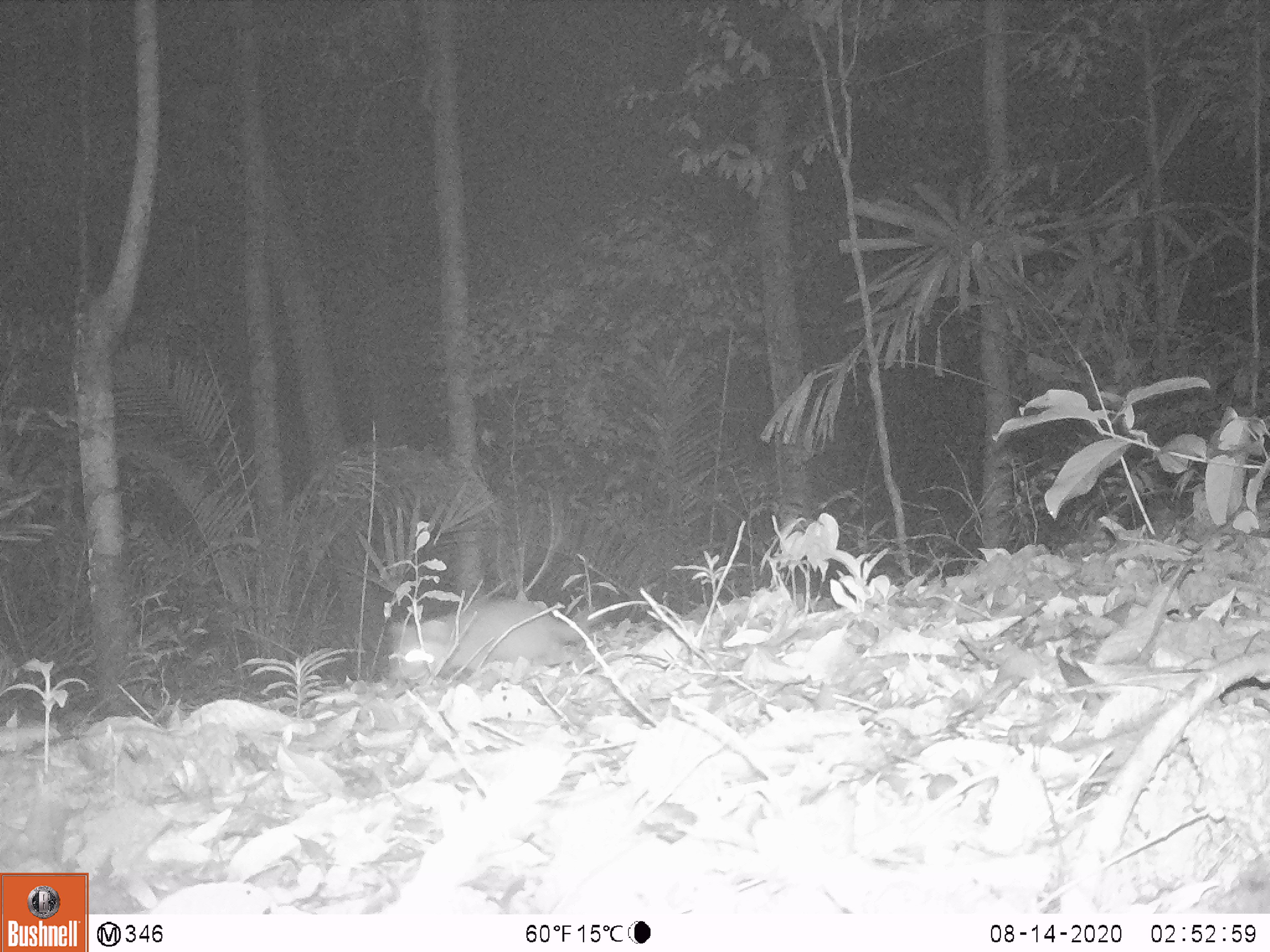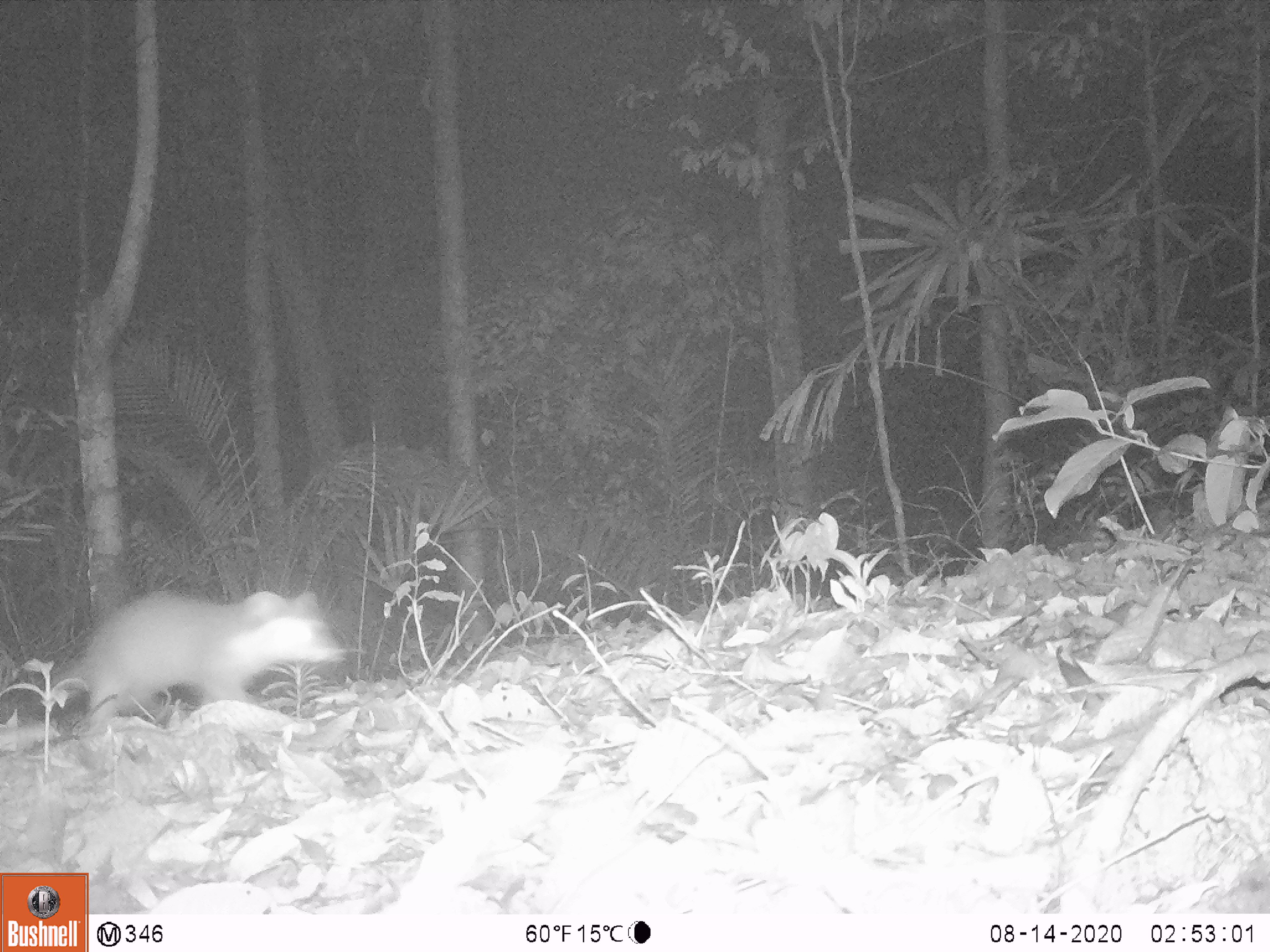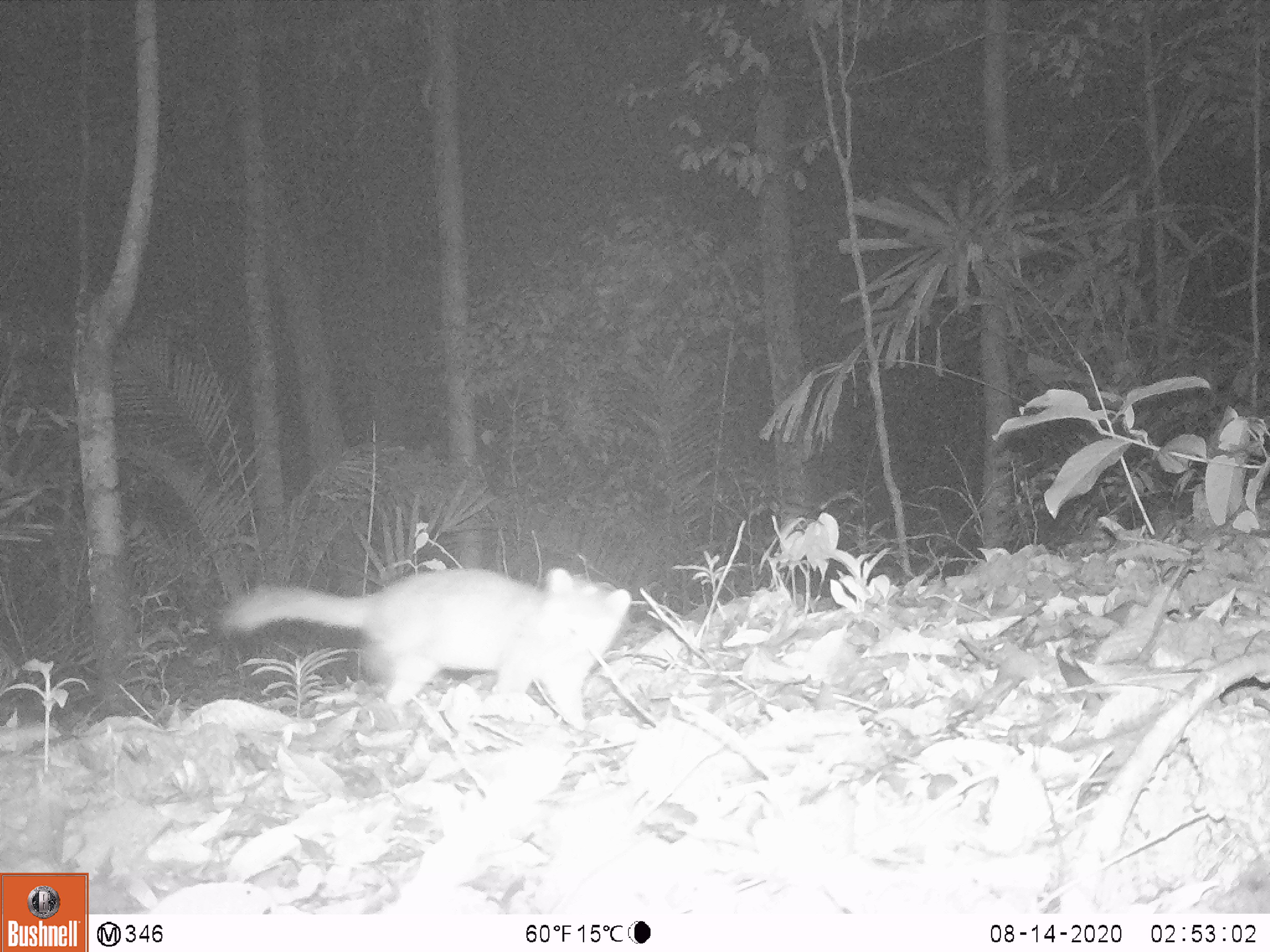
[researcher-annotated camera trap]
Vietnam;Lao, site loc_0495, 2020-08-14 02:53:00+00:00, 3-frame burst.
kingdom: Animalia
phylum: Chordata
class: Mammalia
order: Carnivora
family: Mustelidae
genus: Melogale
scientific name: Melogale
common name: ferret badger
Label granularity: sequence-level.